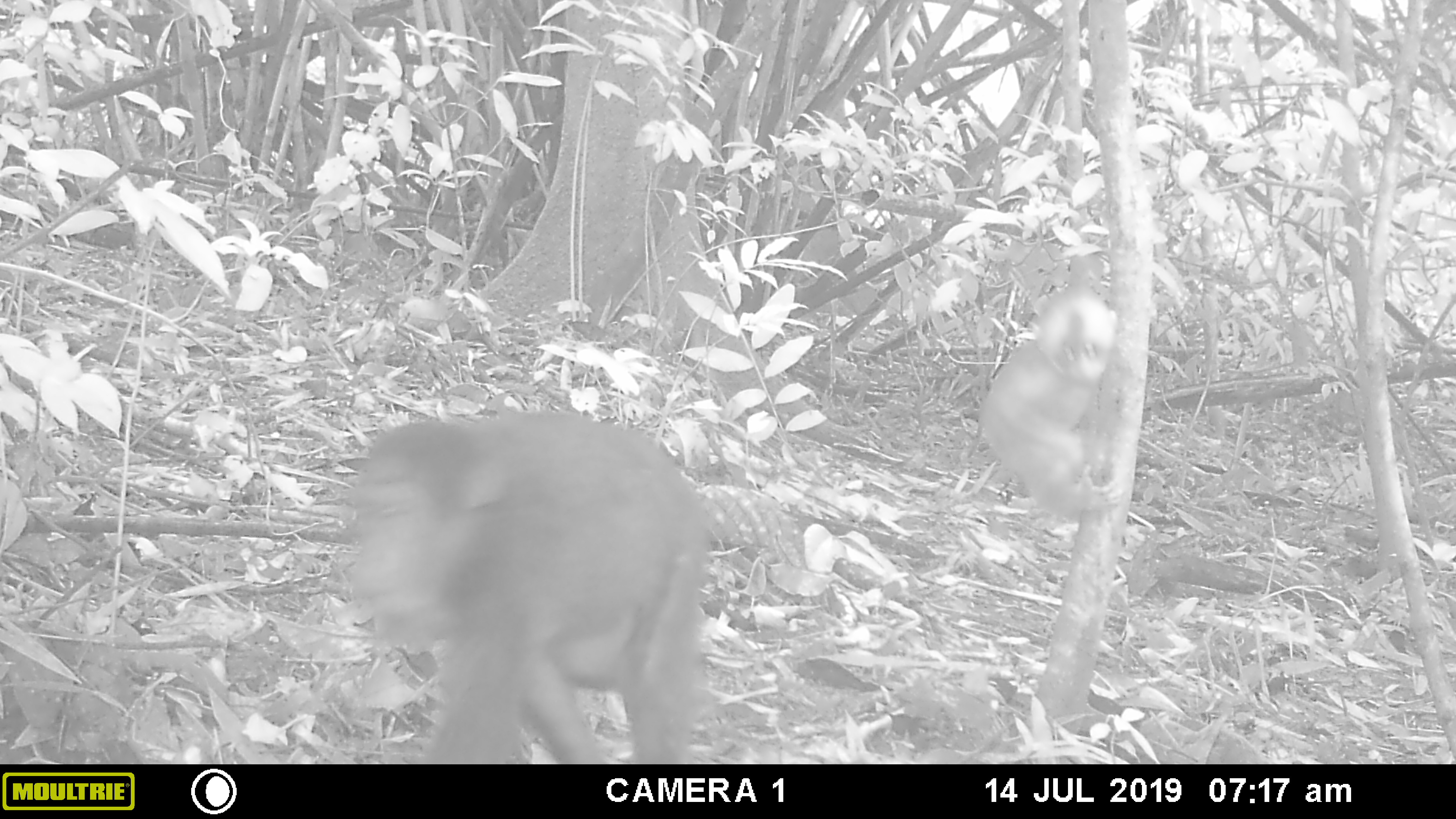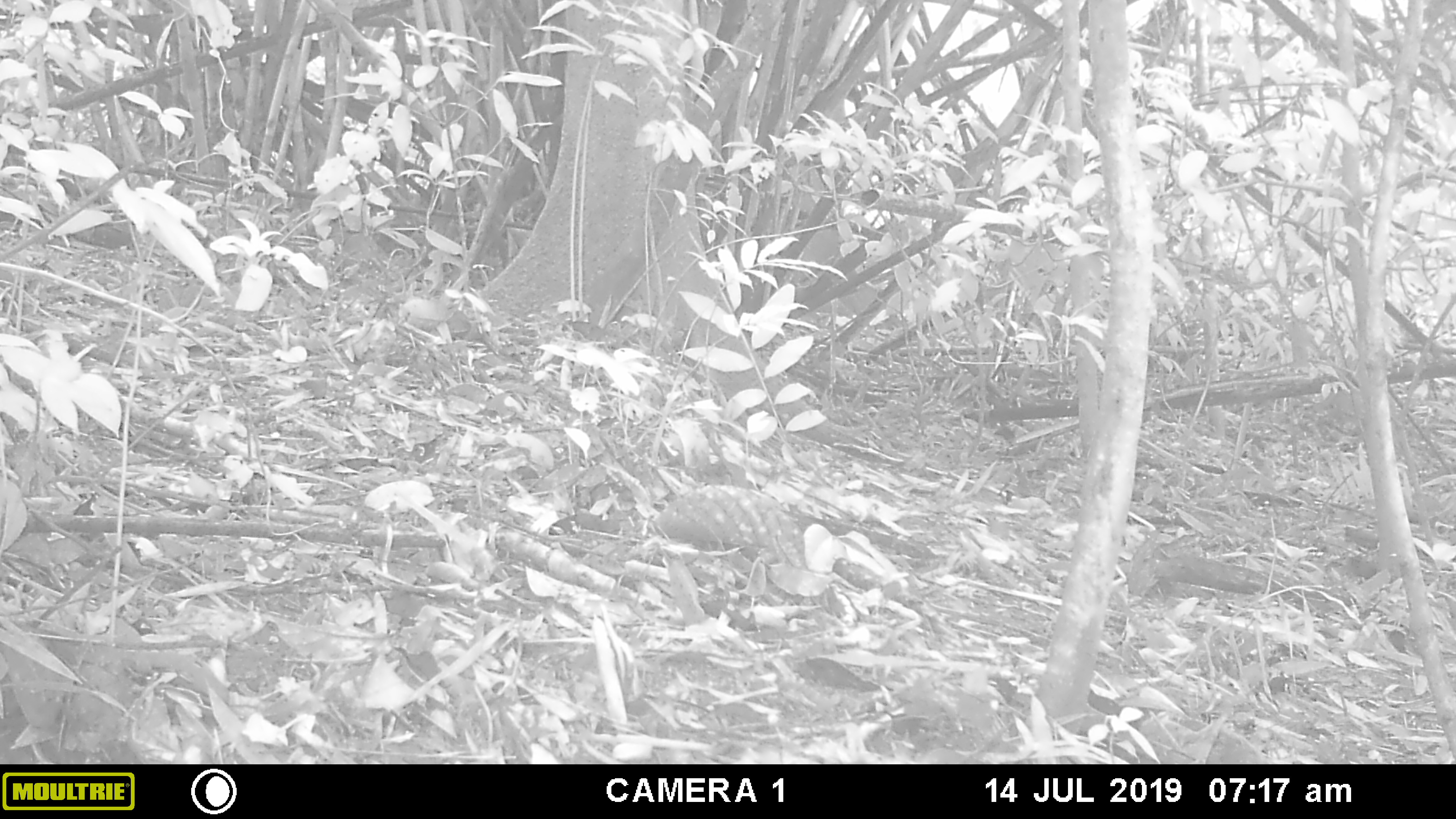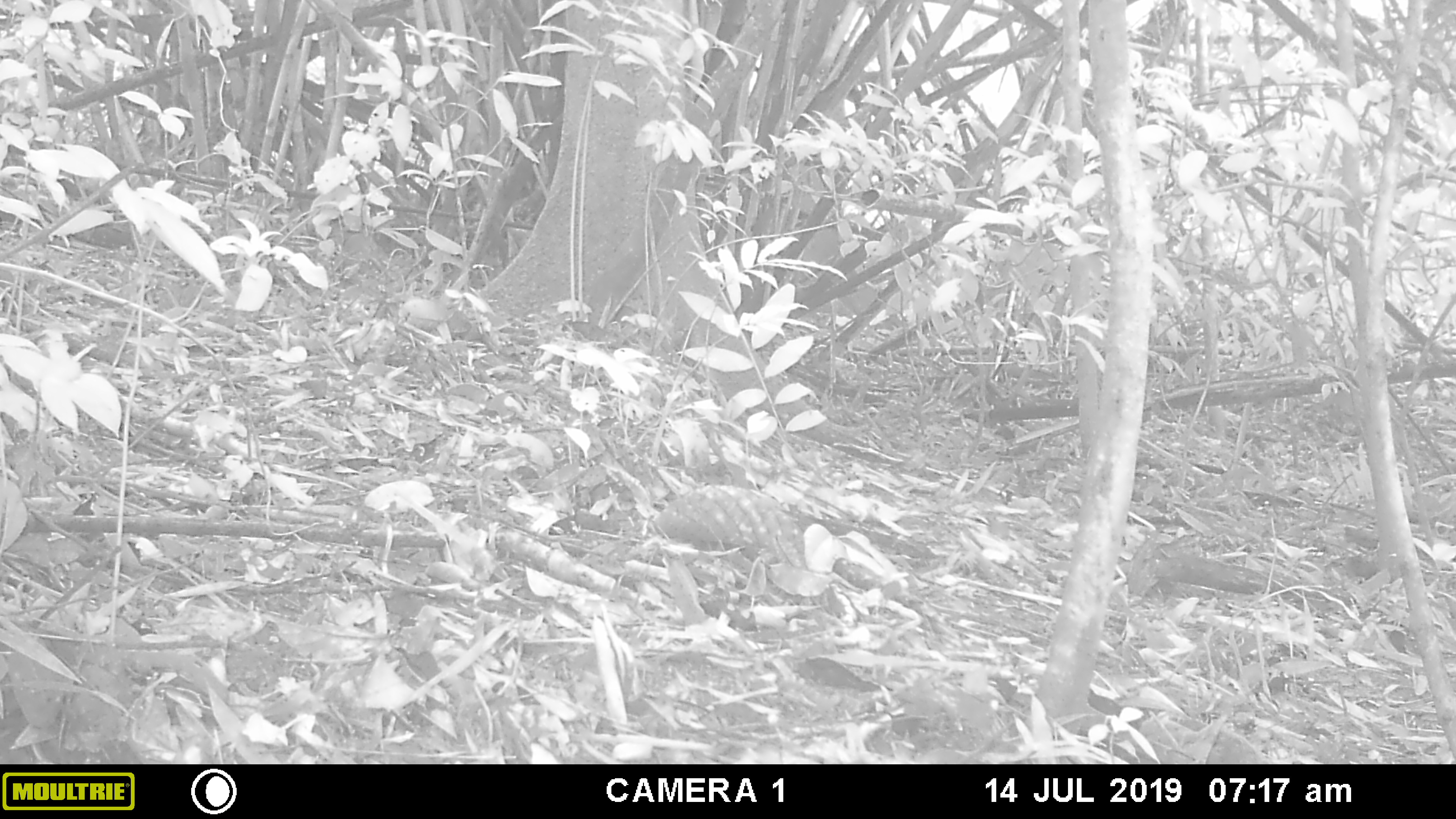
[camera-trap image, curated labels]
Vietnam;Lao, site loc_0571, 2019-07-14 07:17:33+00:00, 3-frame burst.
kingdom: Animalia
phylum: Chordata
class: Mammalia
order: Primates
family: Cercopithecidae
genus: Macaca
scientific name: Macaca arctoides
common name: stump-tailed macaque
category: stump tailed macaque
Stump tailed macaque (stump-tailed macaque) (Macaca arctoides). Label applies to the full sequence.